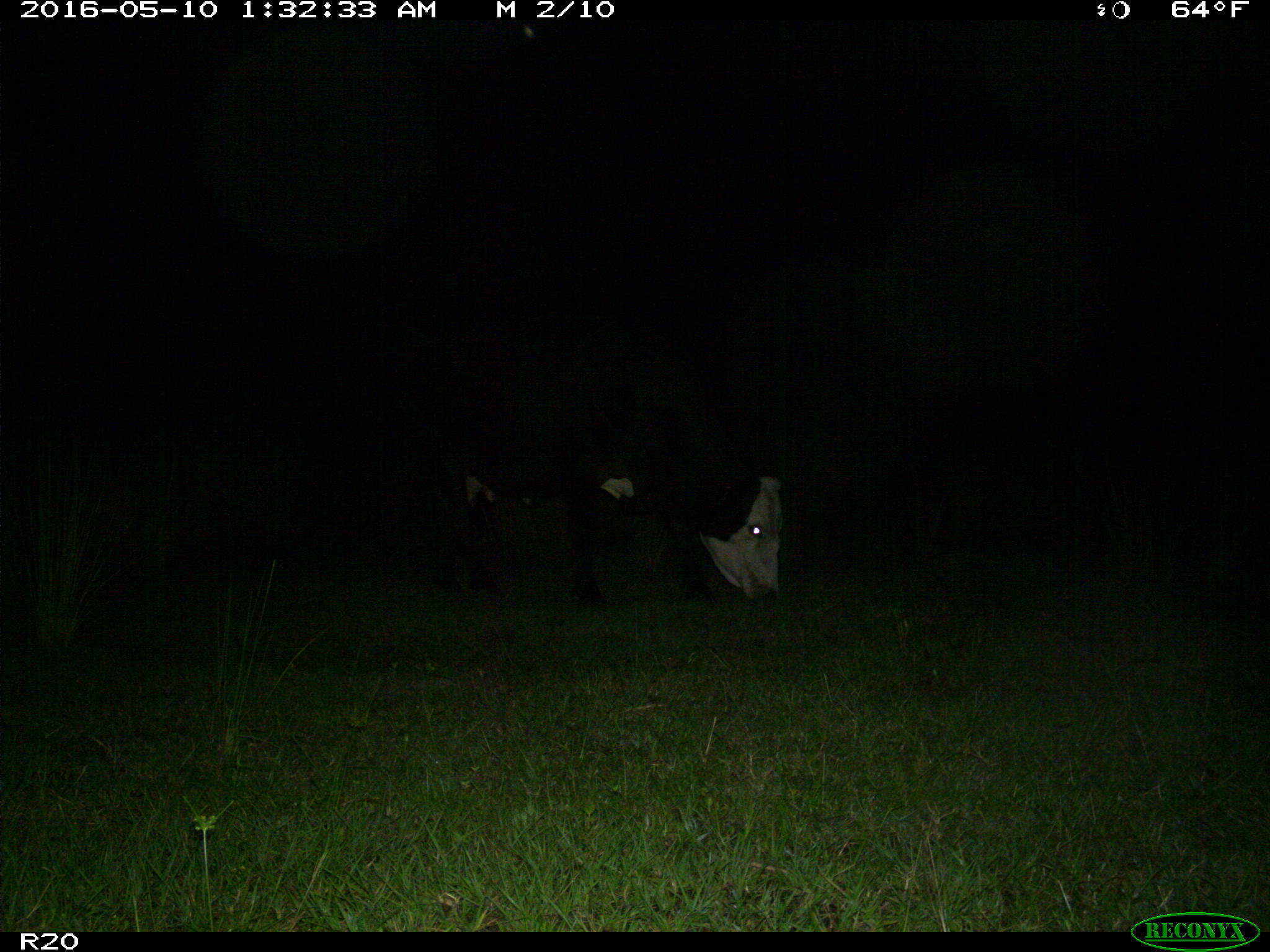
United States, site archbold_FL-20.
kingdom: Animalia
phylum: Chordata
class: Mammalia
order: Artiodactyla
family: Bovidae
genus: Bos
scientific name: Bos taurus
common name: domestic cow